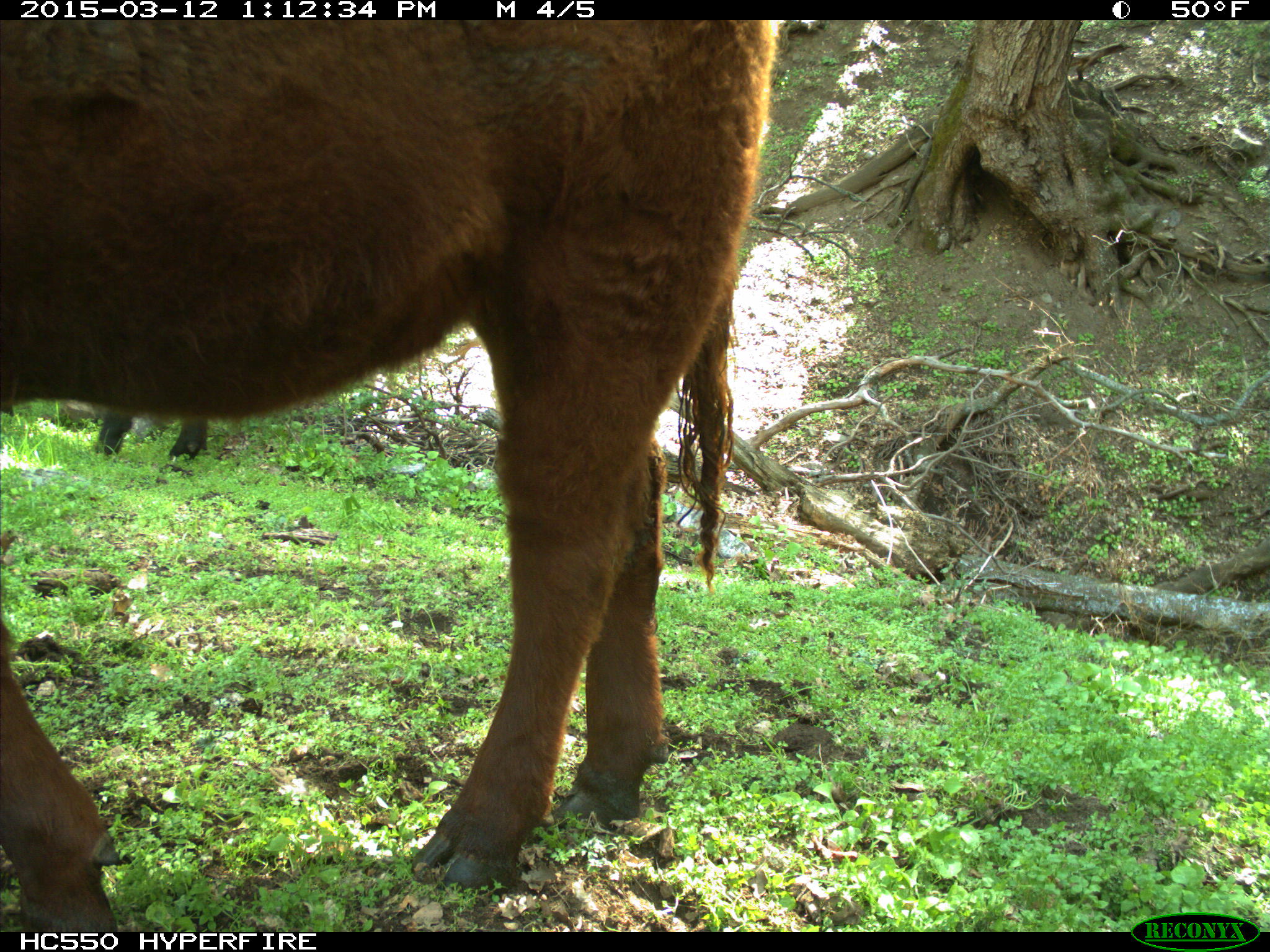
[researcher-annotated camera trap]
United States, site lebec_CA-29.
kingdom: Animalia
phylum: Chordata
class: Mammalia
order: Artiodactyla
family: Bovidae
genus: Bos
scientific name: Bos taurus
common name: domestic cow